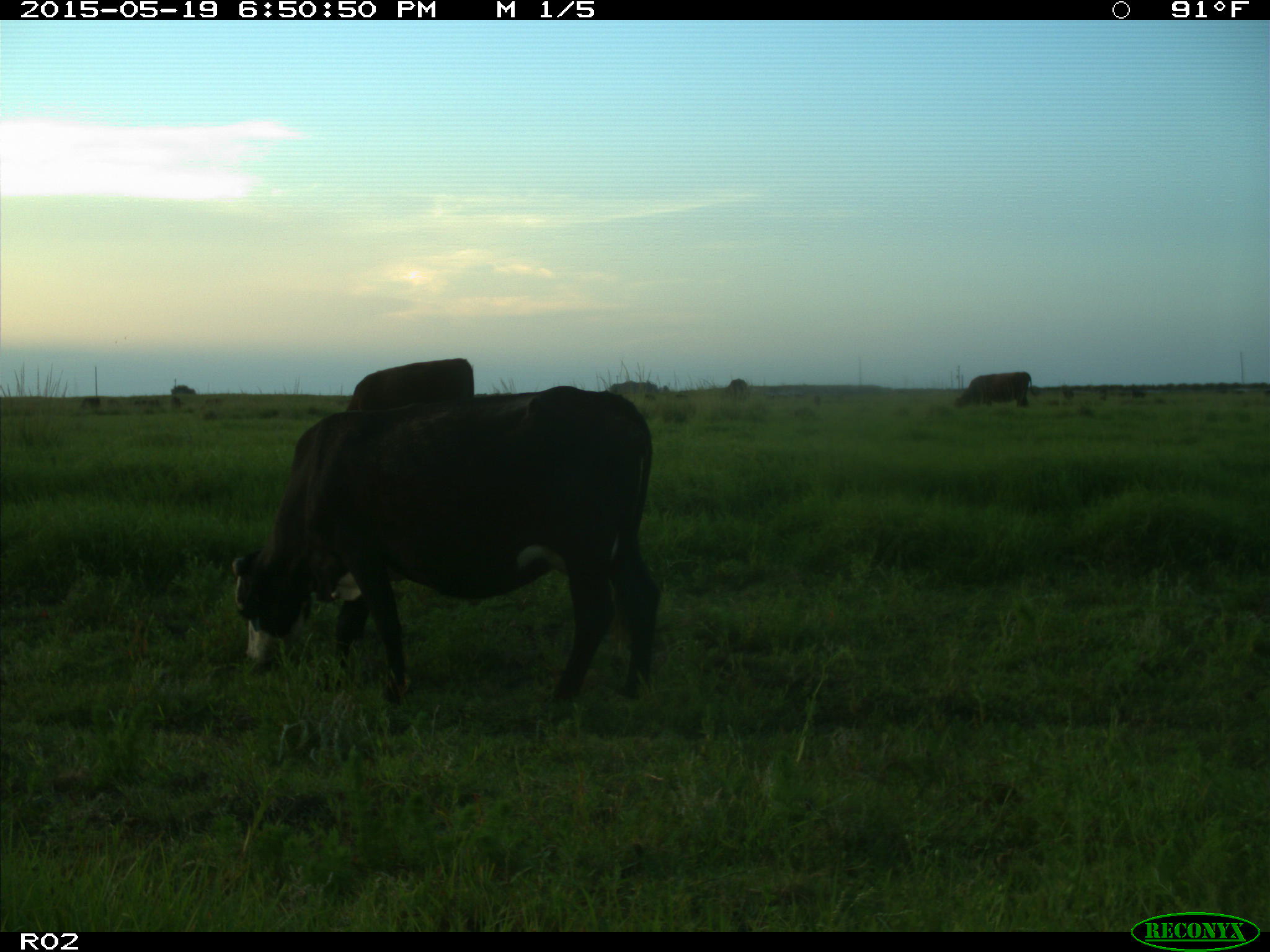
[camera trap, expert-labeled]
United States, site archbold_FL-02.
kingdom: Animalia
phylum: Chordata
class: Mammalia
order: Artiodactyla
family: Bovidae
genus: Bos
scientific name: Bos taurus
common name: domestic cow